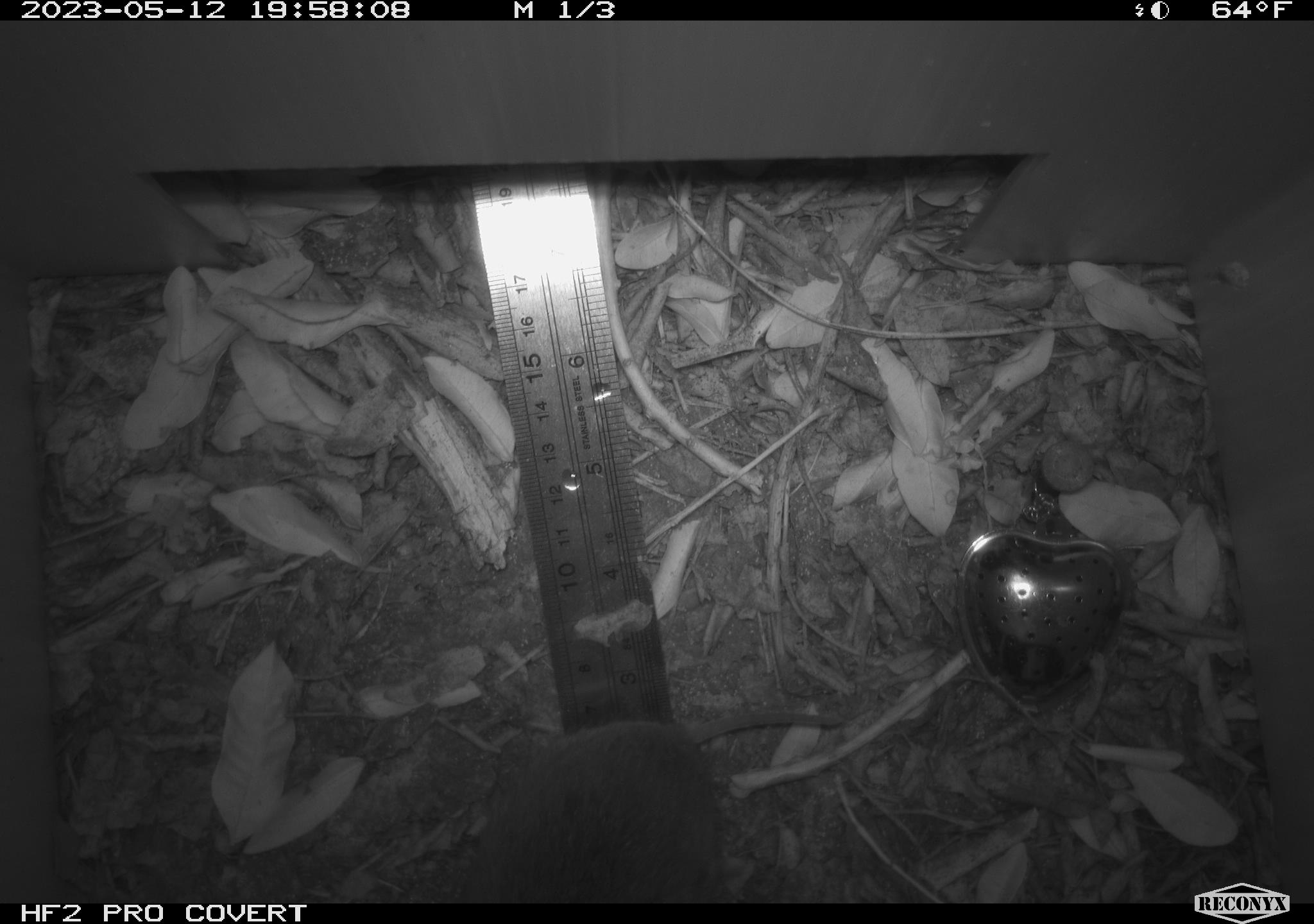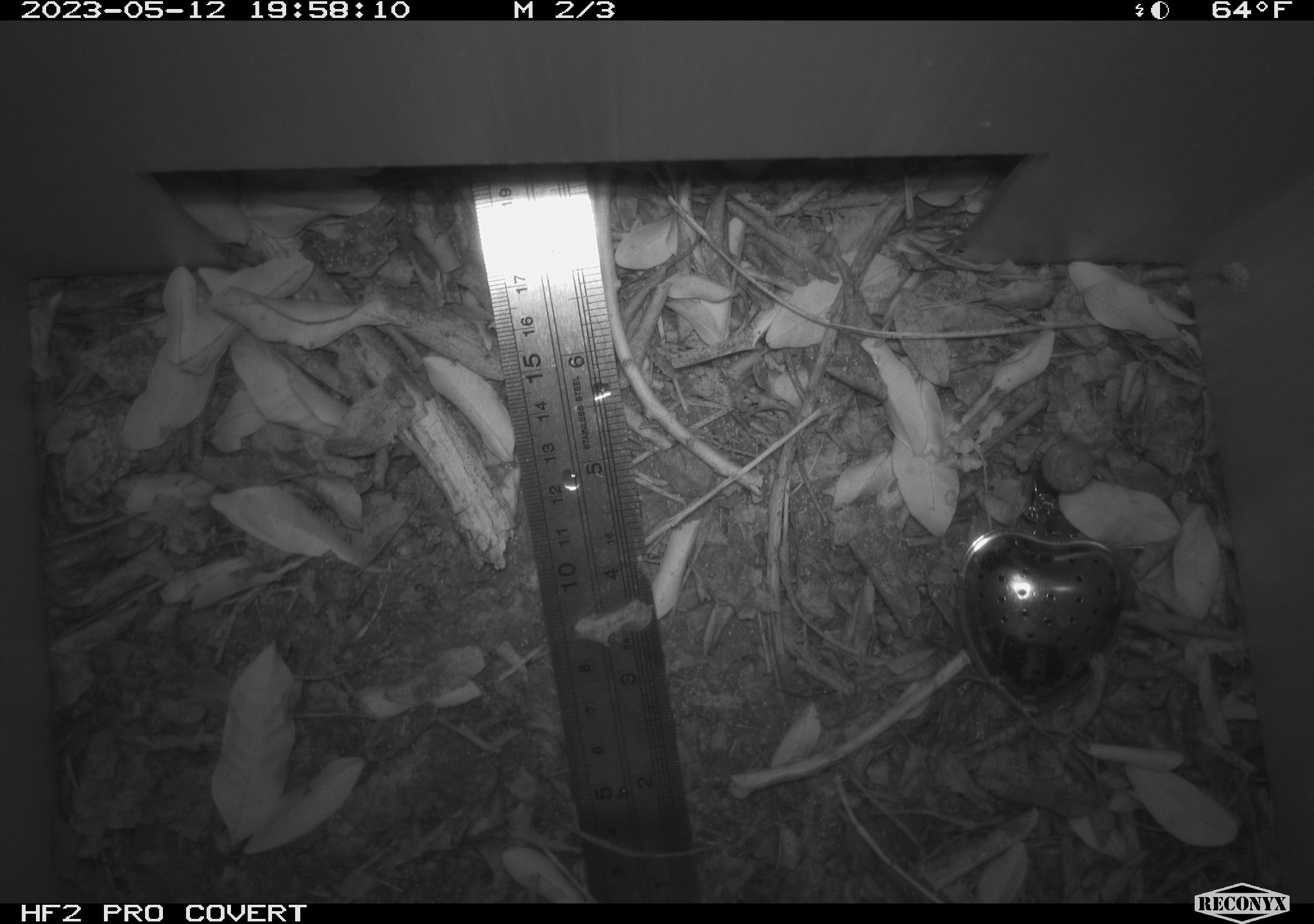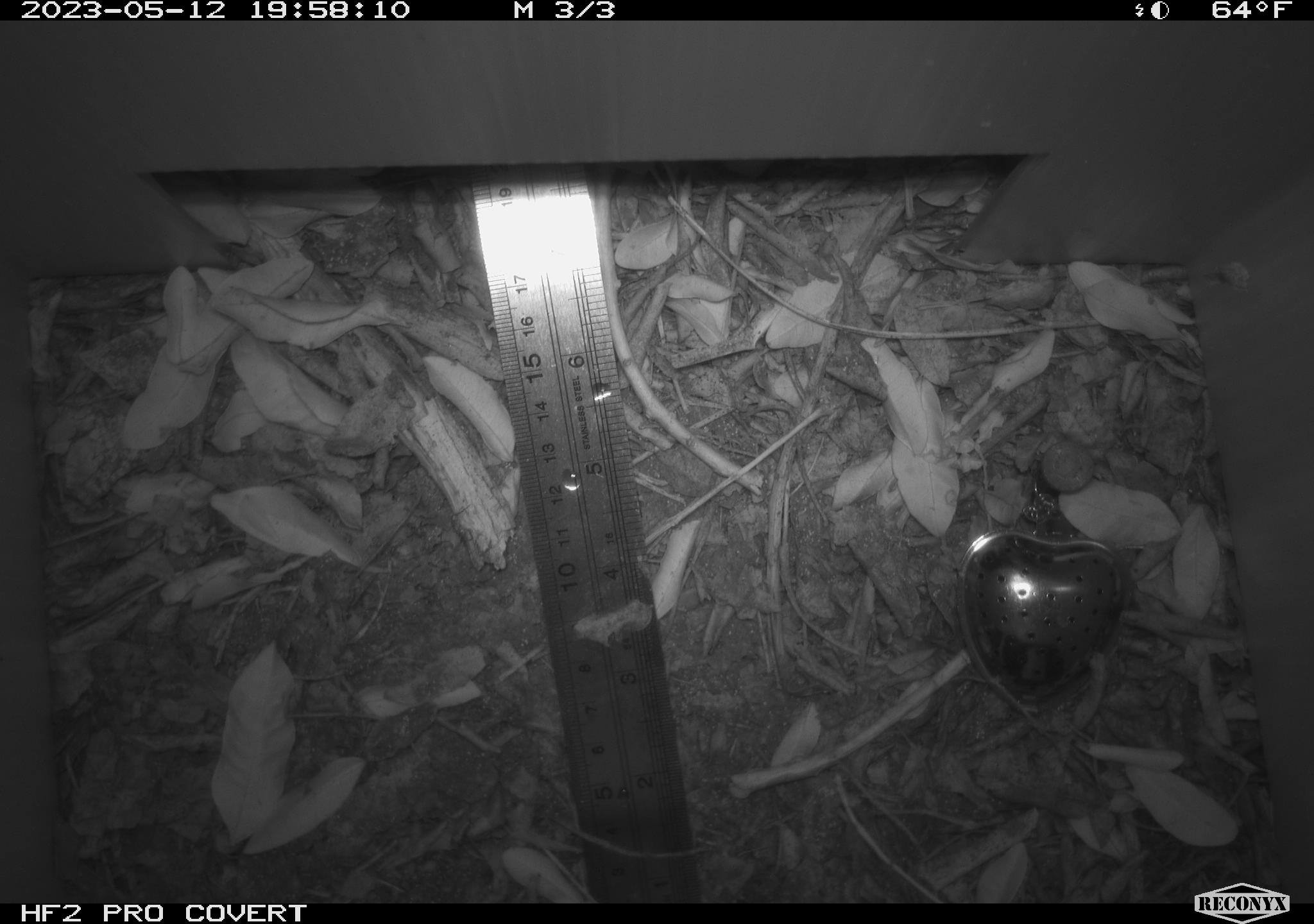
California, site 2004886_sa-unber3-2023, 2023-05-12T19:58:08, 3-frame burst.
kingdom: Animalia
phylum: Chordata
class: Mammalia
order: Rodentia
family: Cricetidae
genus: Microtus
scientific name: Microtus californicus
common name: california vole